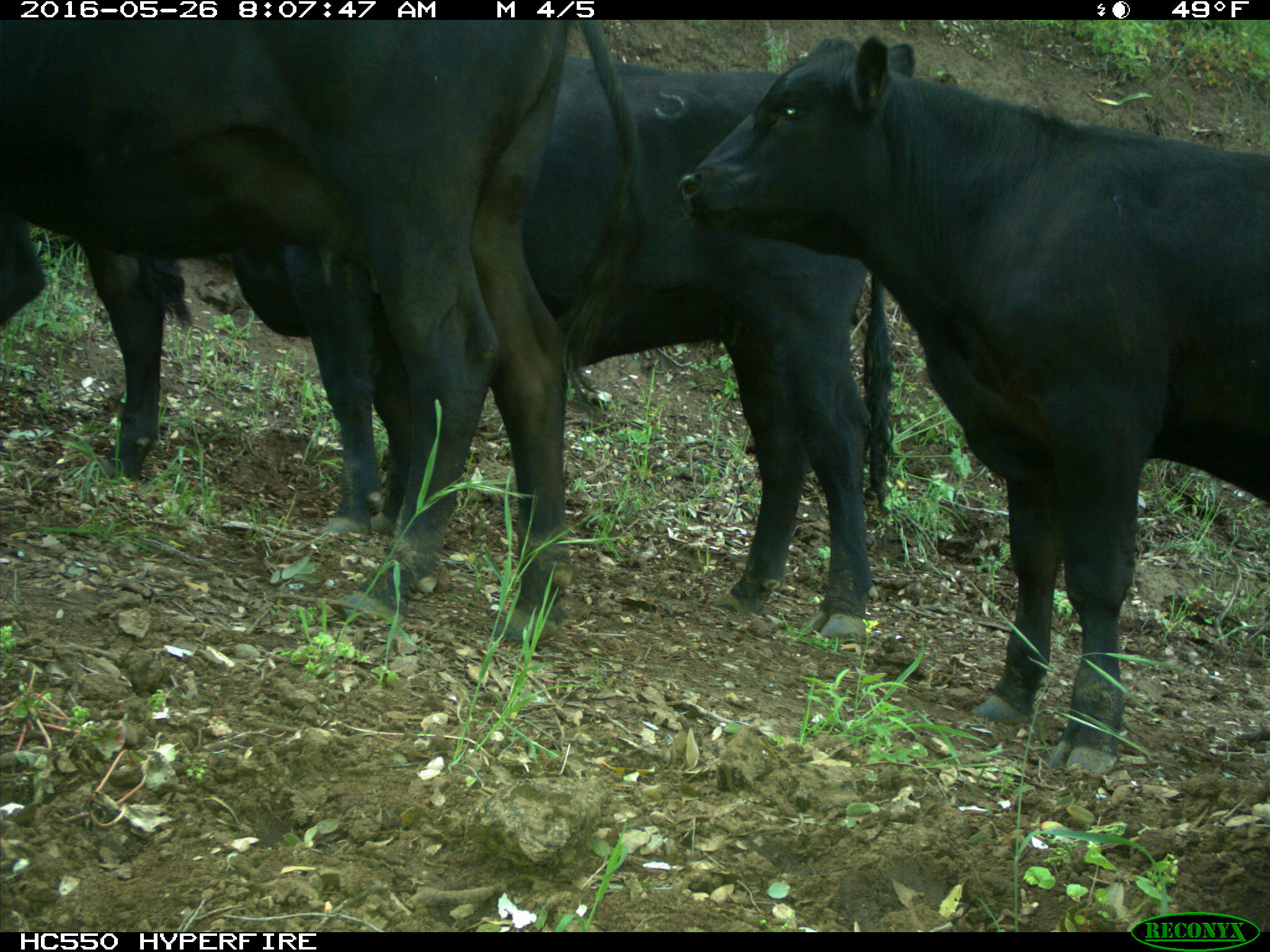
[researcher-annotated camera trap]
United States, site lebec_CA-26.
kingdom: Animalia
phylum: Chordata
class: Mammalia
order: Artiodactyla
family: Bovidae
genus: Bos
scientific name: Bos taurus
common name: domestic cow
Bos taurus (domestic cow).